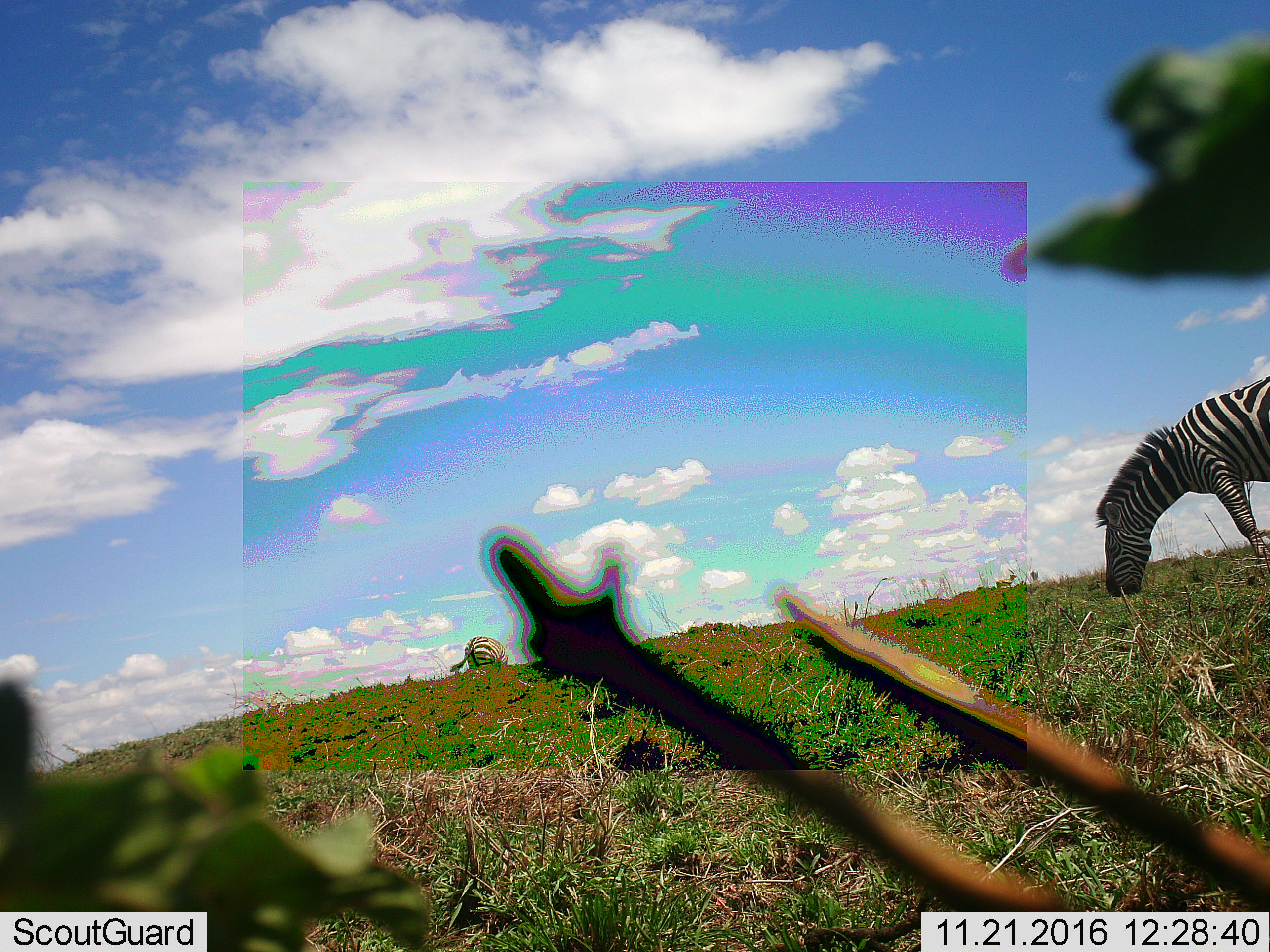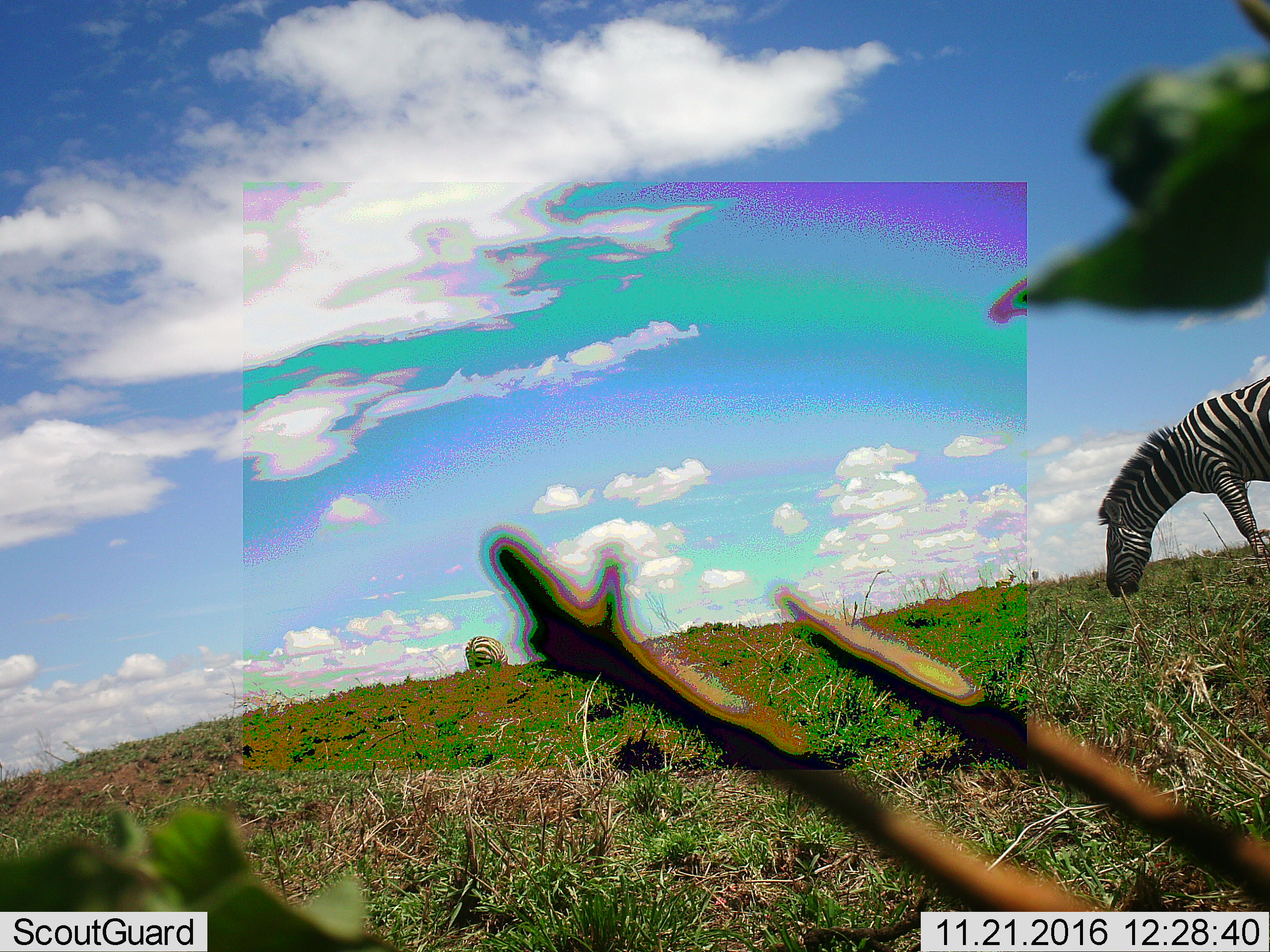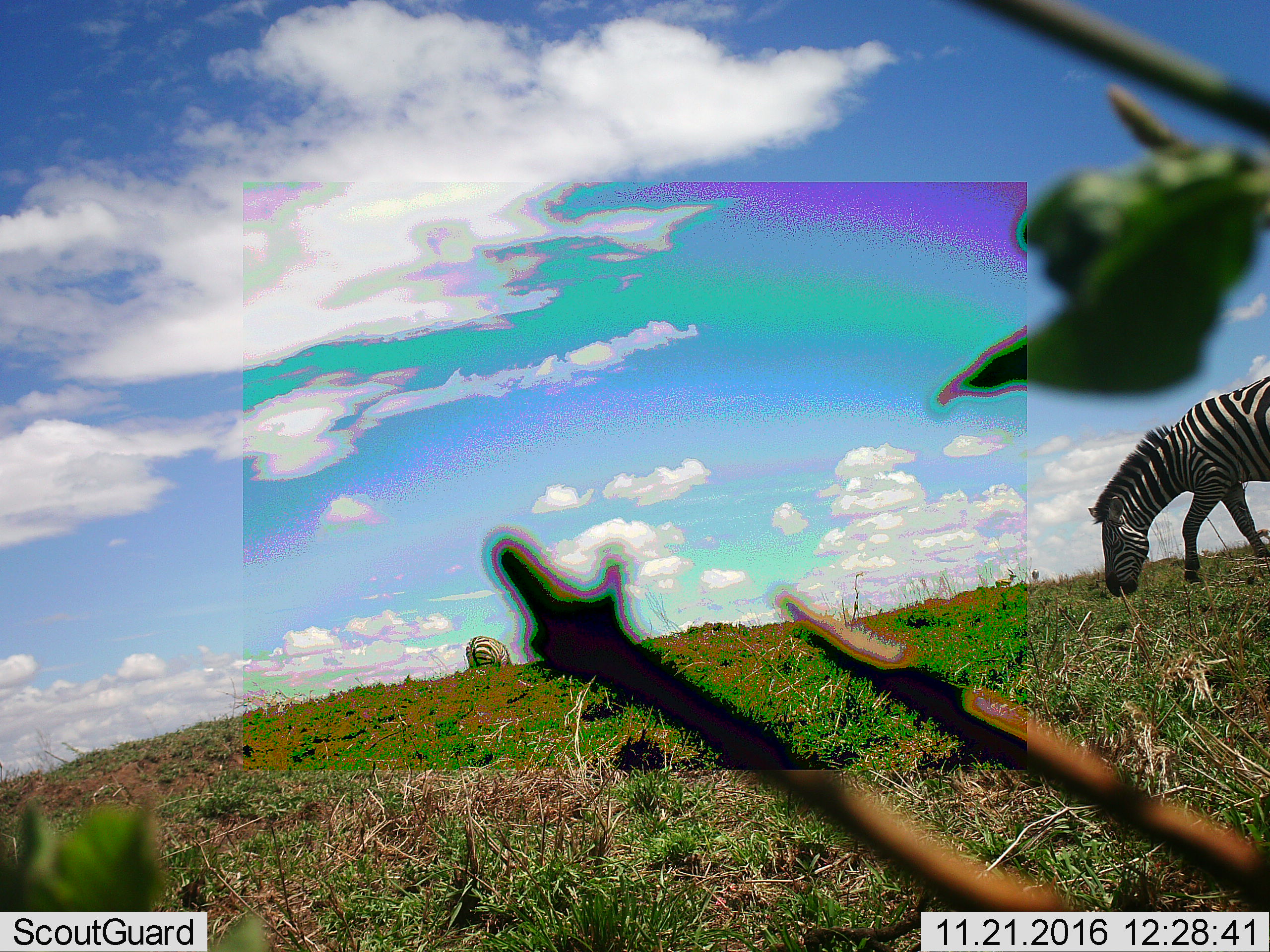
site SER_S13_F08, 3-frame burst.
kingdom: Animalia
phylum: Chordata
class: Mammalia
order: Perissodactyla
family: Equidae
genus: Equus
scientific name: Equus quagga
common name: plains zebra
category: zebraplains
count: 2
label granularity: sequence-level